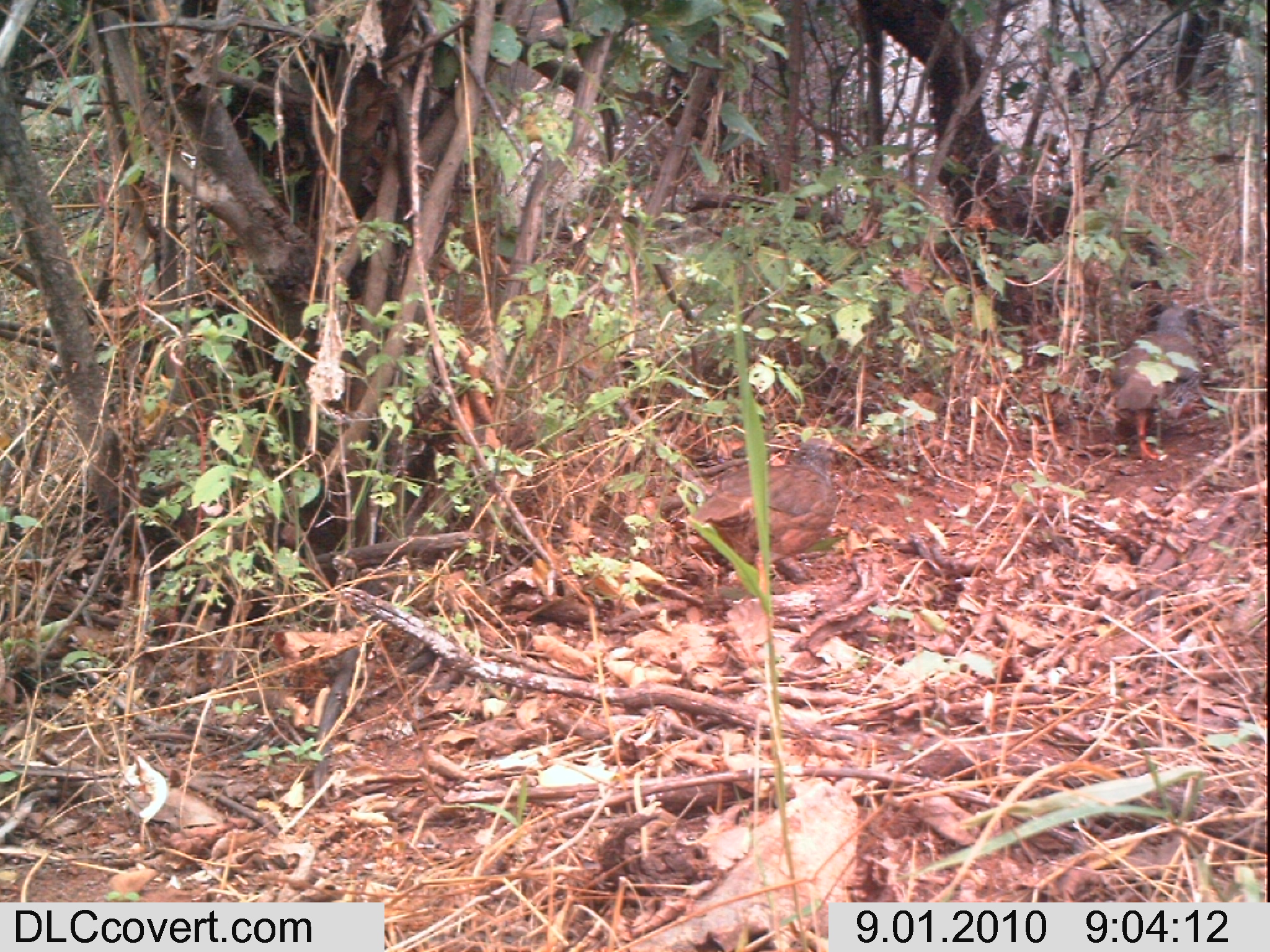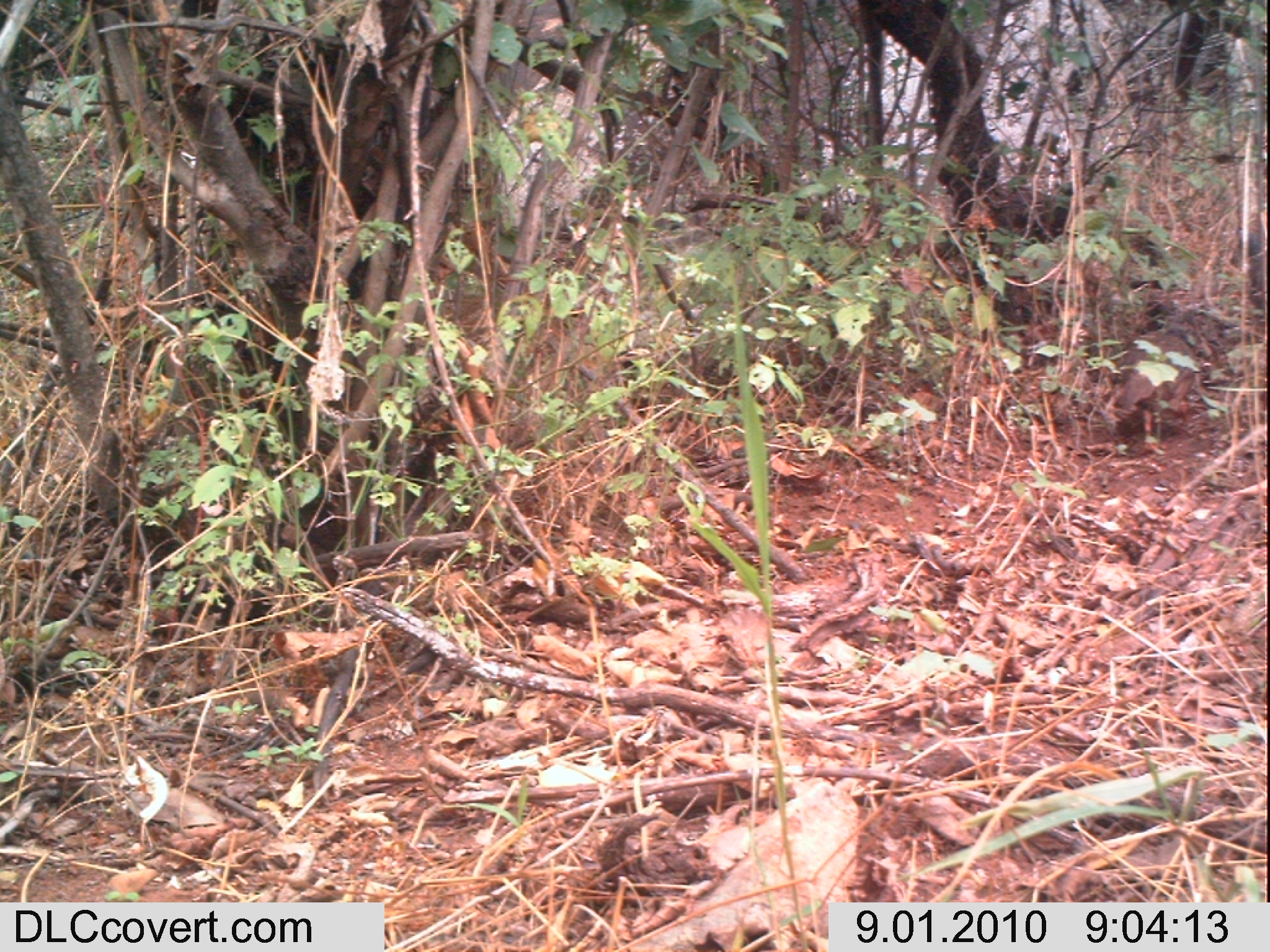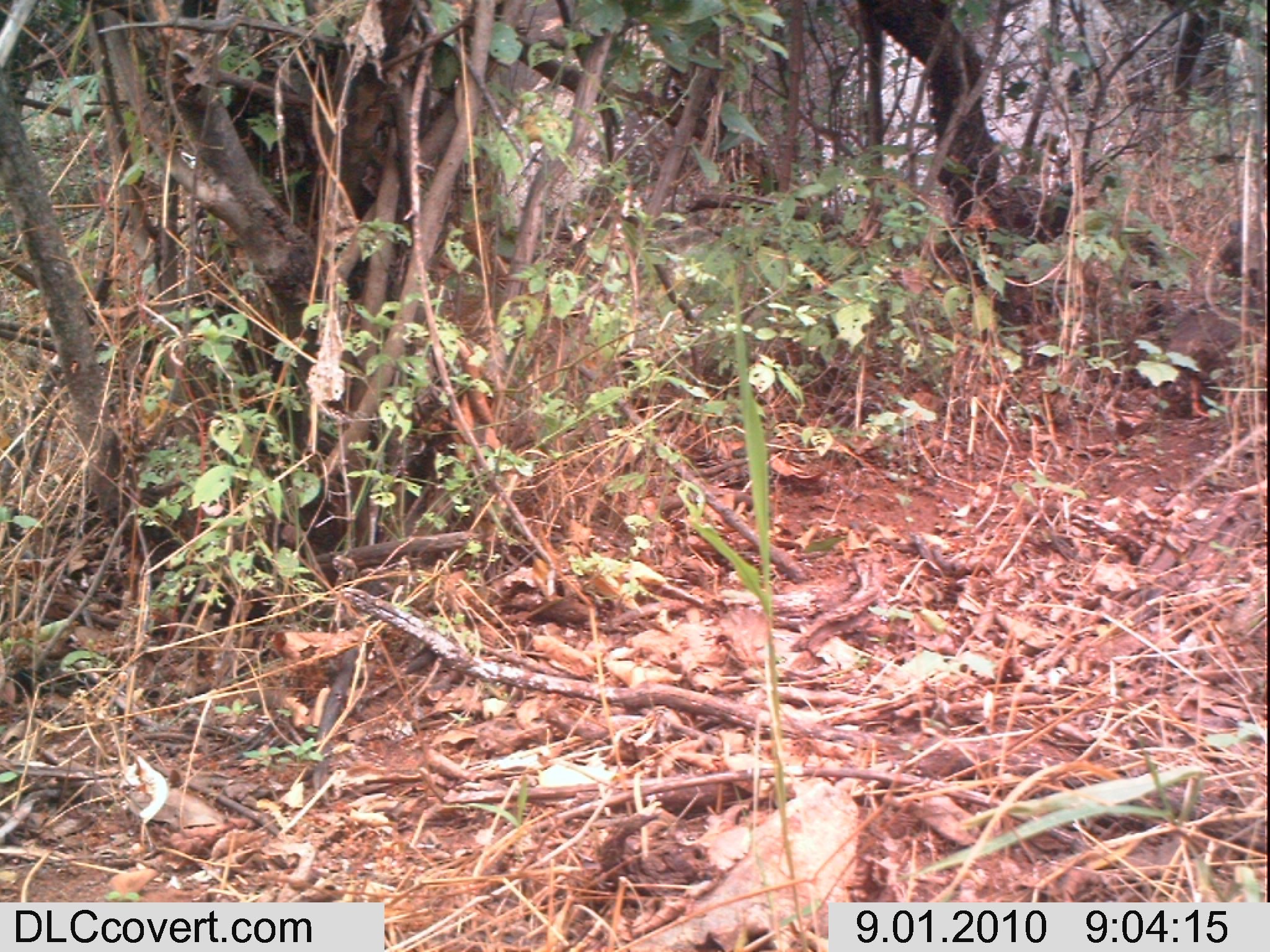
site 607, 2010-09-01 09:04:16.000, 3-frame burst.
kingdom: Animalia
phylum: Chordata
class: Aves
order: Galliformes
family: Phasianidae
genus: Pternistis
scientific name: Pternistis hildebrandti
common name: hildebrandt's francolin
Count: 2.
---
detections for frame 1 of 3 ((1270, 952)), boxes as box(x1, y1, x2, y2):
pternistis hildebrandti: box(689, 437, 841, 582); box(1111, 303, 1204, 463)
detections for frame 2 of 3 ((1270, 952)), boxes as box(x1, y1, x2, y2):
pternistis hildebrandti: box(1111, 330, 1197, 455)